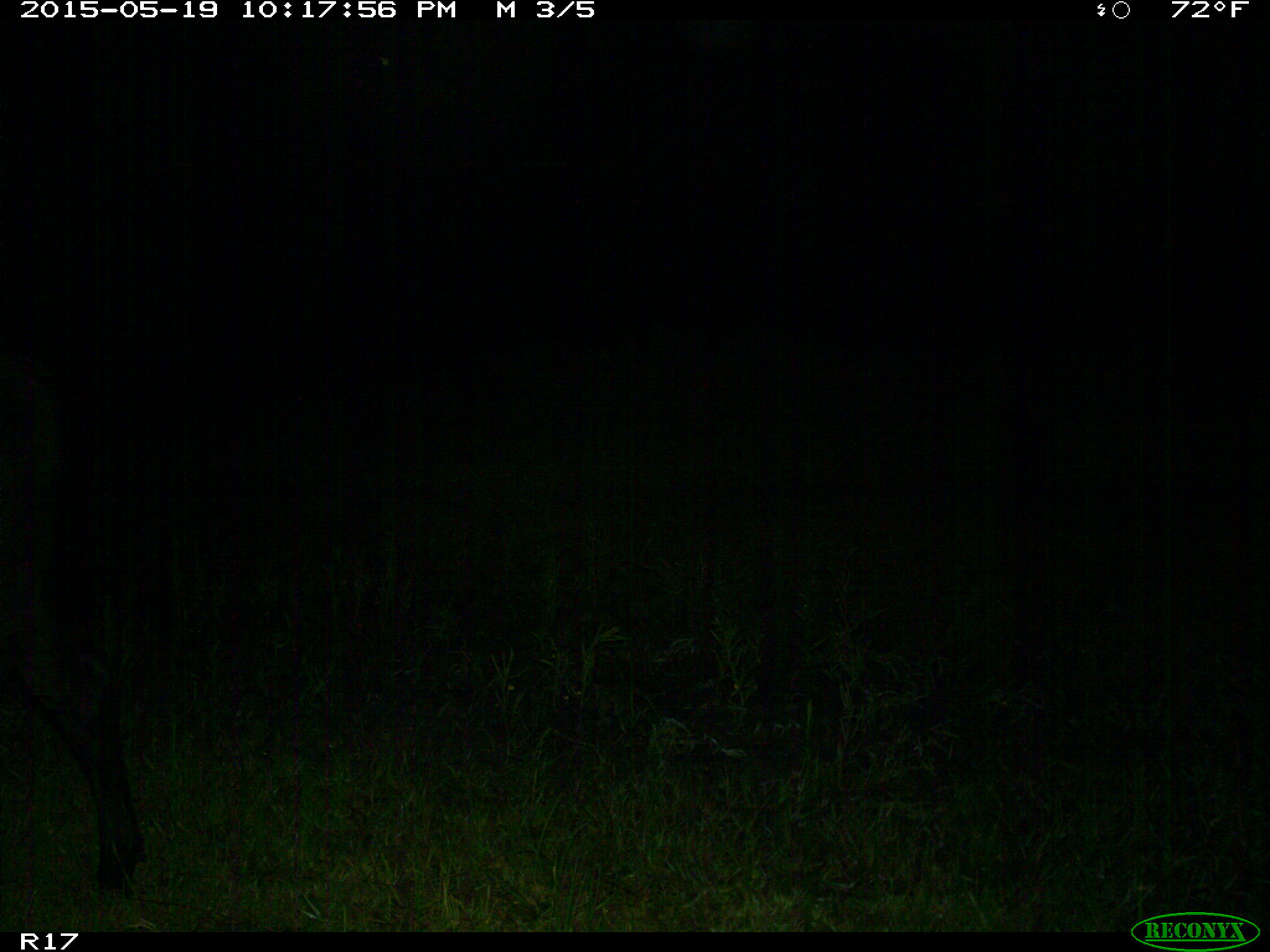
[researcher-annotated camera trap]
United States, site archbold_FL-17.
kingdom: Animalia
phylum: Chordata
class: Mammalia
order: Artiodactyla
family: Bovidae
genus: Bos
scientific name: Bos taurus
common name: domestic cow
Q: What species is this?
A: Bos taurus (domestic cow).